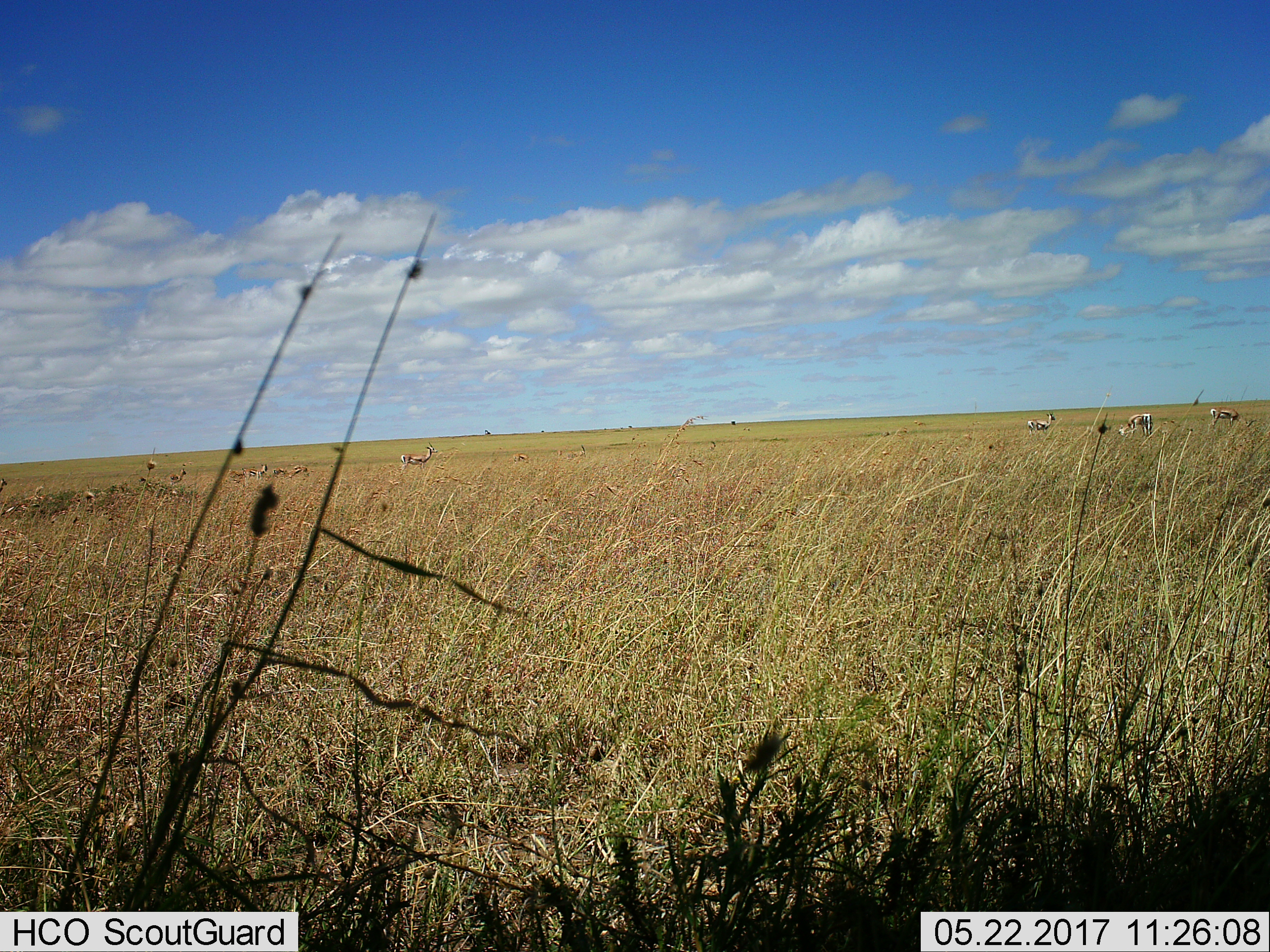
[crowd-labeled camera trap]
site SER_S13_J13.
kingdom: Animalia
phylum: Chordata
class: Mammalia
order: Artiodactyla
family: Bovidae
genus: Eudorcas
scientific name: Eudorcas thomsonii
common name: thomson's gazelle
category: gazellethomsons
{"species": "gazellethomsons (thomson's gazelle) (Eudorcas thomsonii)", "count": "8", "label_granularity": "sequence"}